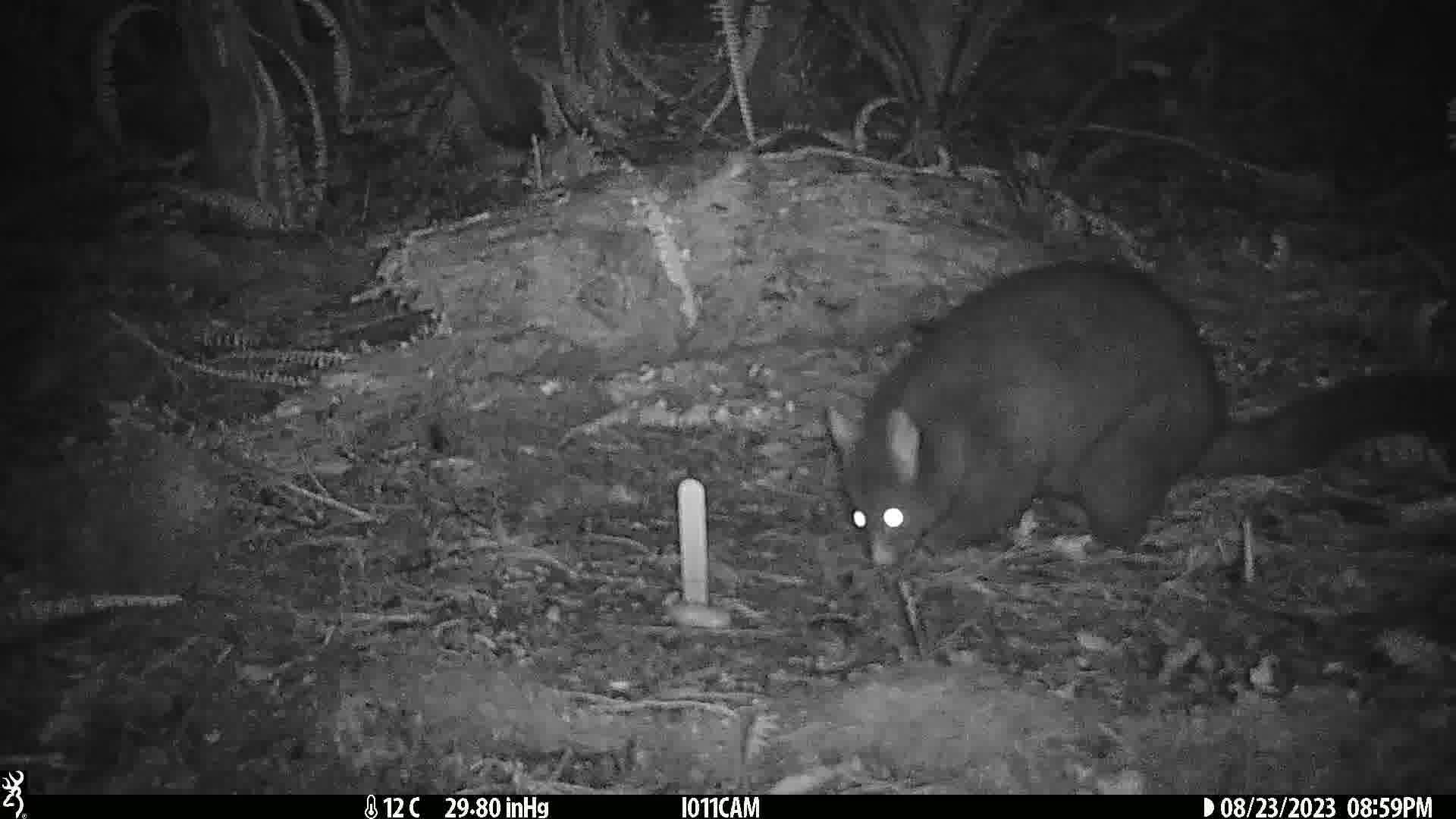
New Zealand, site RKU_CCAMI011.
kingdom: Animalia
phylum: Chordata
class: Mammalia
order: Diprotodontia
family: Phalangeridae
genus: Trichosurus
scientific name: Trichosurus vulpecula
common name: common brushtail possum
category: possum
Possum (common brushtail possum) (Trichosurus vulpecula).